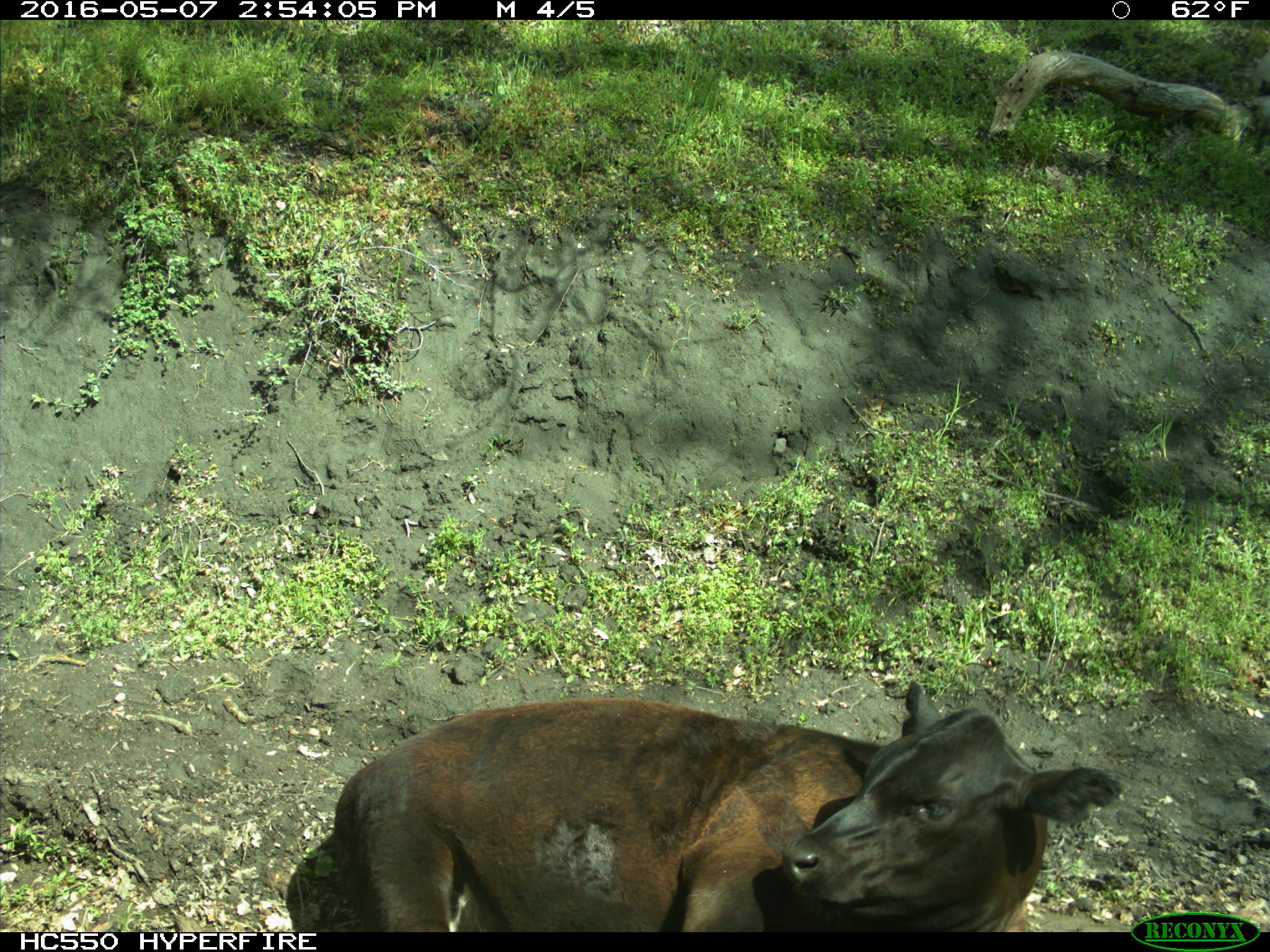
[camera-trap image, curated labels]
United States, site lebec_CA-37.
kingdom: Animalia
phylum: Chordata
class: Mammalia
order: Artiodactyla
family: Bovidae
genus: Bos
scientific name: Bos taurus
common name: domestic cow